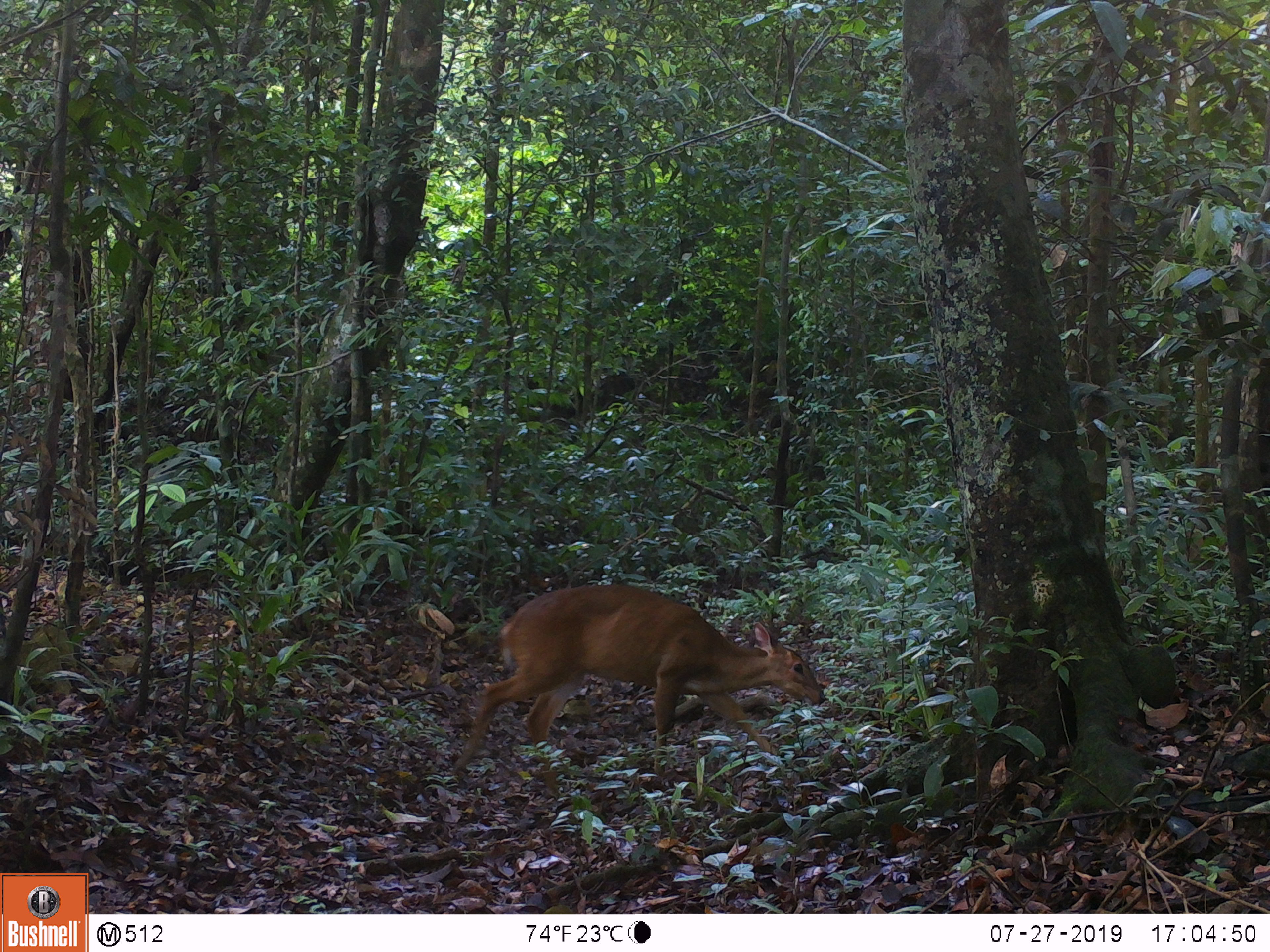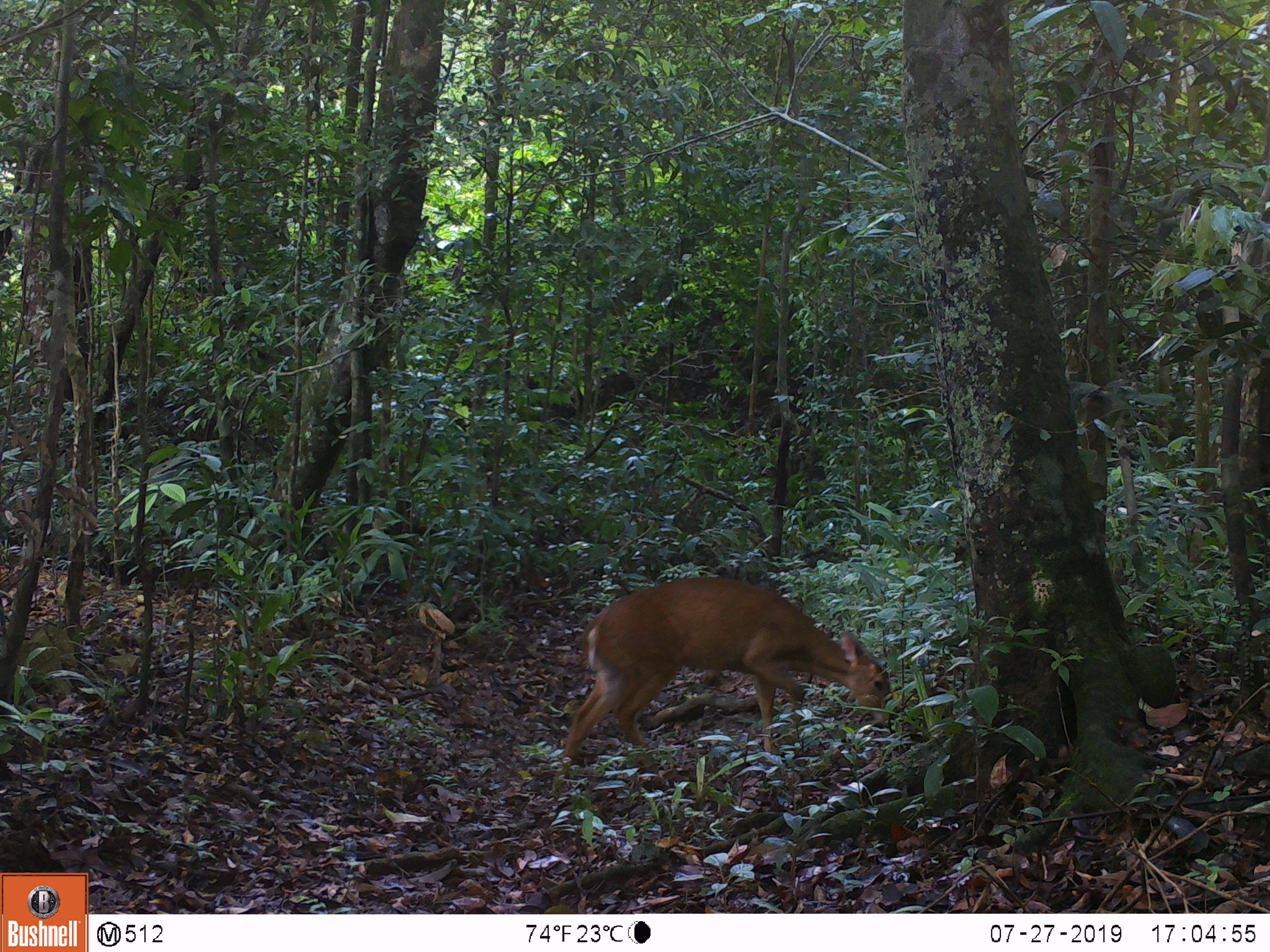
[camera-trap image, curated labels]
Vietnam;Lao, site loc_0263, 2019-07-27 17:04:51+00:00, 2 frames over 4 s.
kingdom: Animalia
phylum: Chordata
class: Mammalia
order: Artiodactyla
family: Cervidae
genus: Muntiacus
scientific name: Muntiacus vuquangensis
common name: large-antlered muntjac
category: large antlered muntjac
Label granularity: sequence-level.